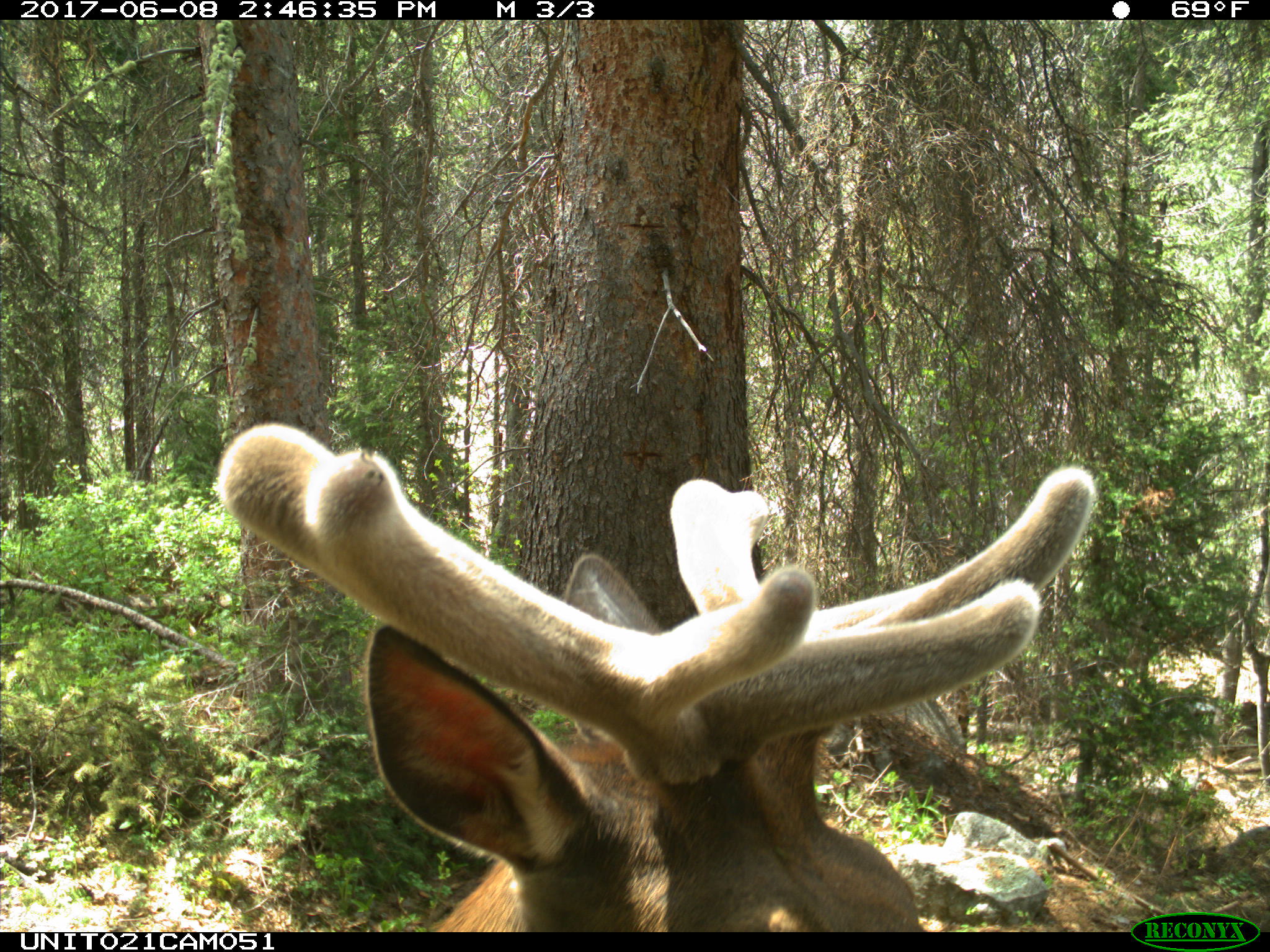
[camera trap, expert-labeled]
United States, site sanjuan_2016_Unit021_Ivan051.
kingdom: Animalia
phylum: Chordata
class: Mammalia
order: Artiodactyla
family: Cervidae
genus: Cervus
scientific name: Cervus elaphus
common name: red deer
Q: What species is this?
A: Cervus elaphus (red deer).